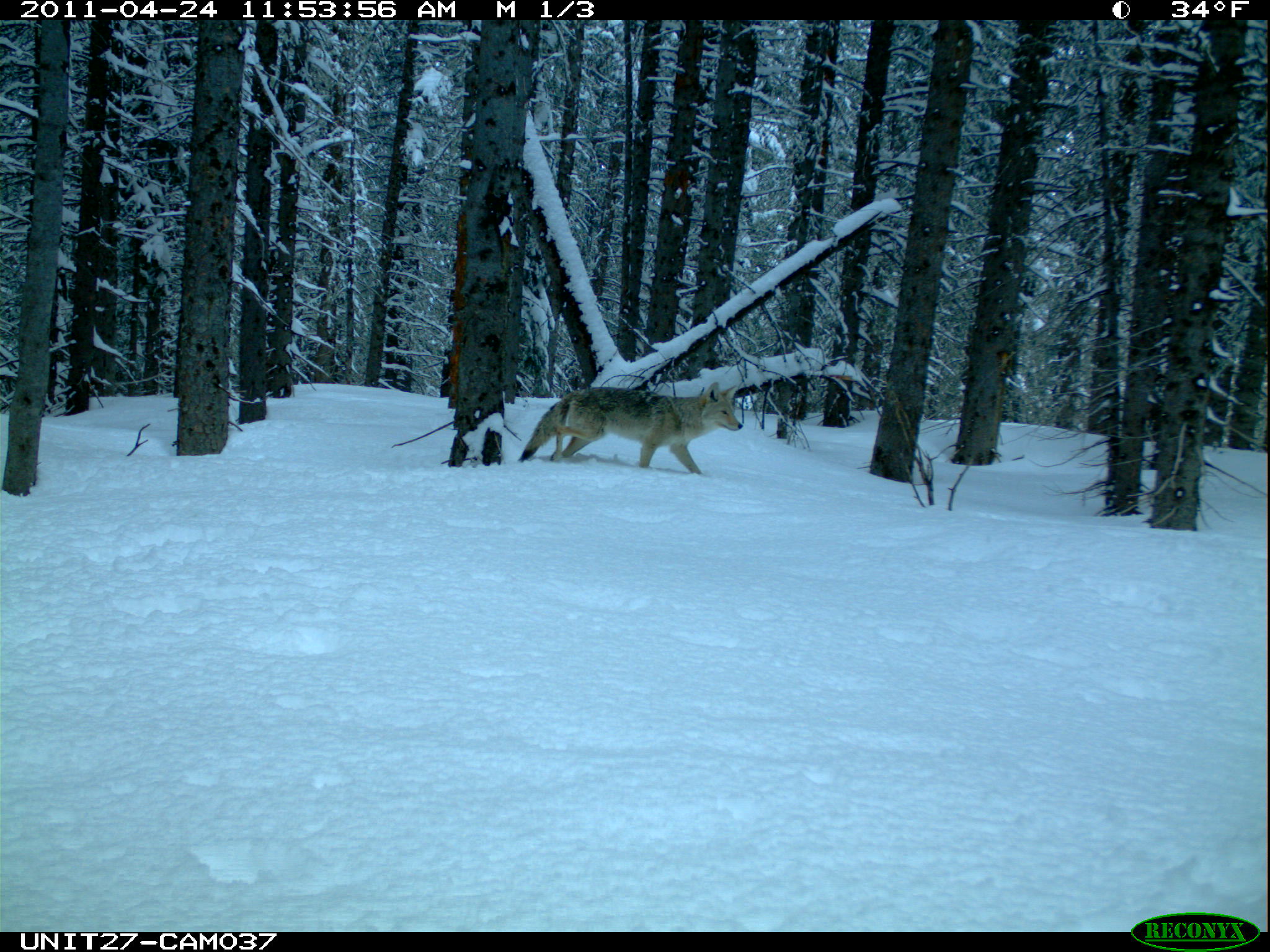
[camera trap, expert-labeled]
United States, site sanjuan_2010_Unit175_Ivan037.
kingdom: Animalia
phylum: Chordata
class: Mammalia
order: Carnivora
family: Canidae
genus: Canis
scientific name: Canis latrans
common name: coyote